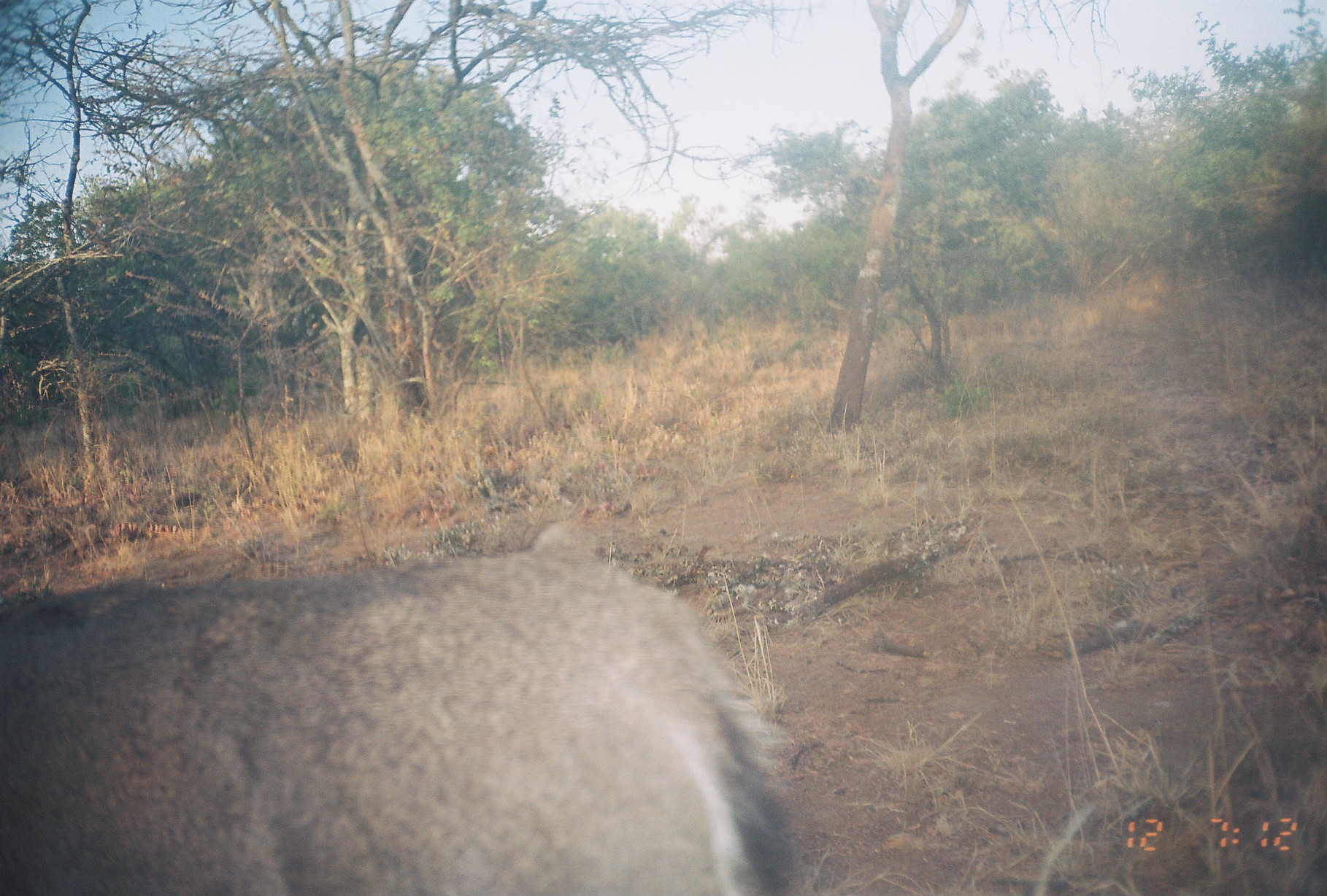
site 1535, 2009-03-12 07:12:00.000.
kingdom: Animalia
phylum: Chordata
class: Mammalia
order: Artiodactyla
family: Bovidae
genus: Madoqua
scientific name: Madoqua guentheri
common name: günther's dik-dik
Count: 1.